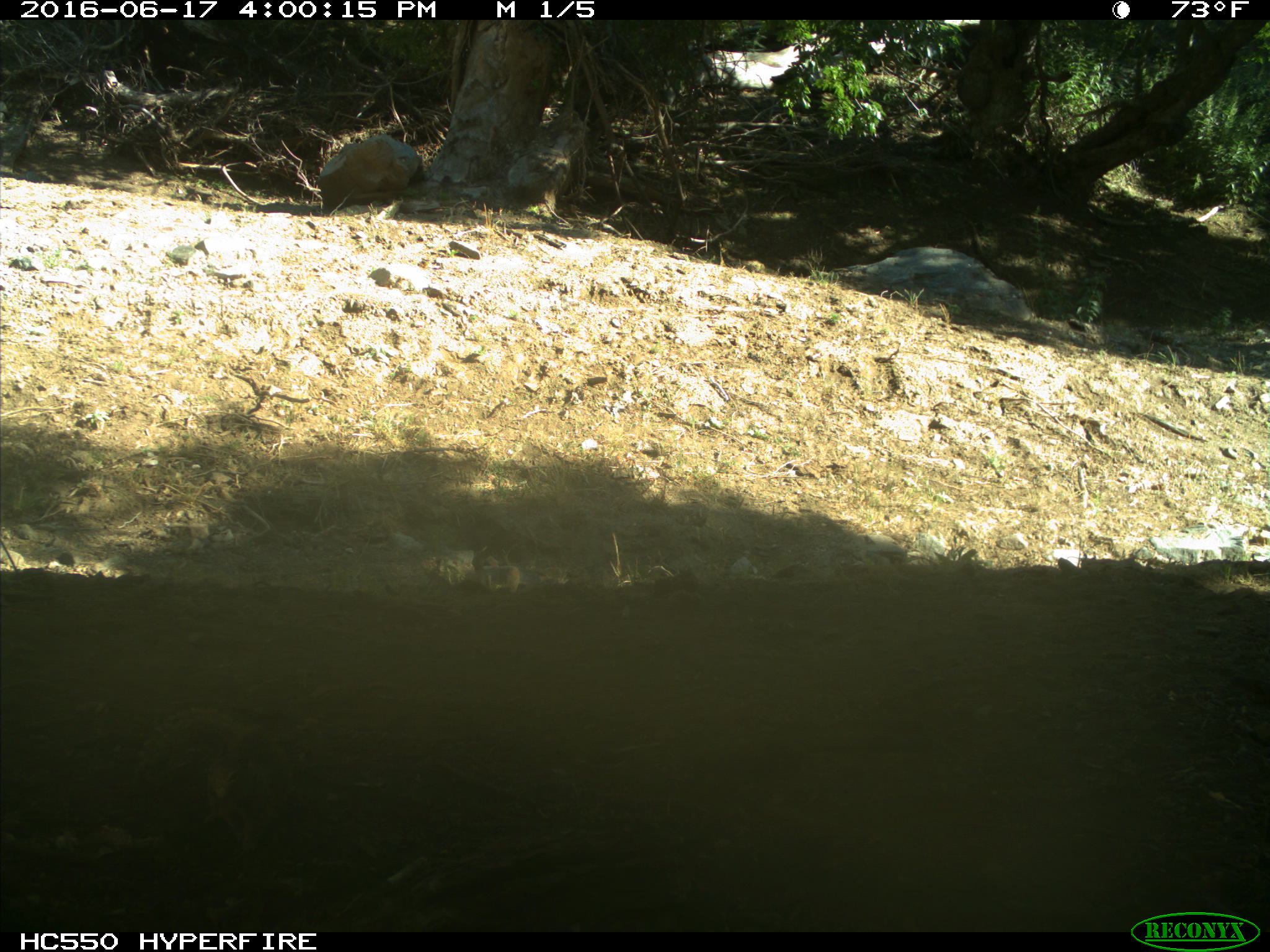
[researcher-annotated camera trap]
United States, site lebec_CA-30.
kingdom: Animalia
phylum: Chordata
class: Mammalia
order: Rodentia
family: Sciuridae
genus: Otospermophilus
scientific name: Otospermophilus beecheyi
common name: california ground squirrel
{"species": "Otospermophilus beecheyi (california ground squirrel)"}